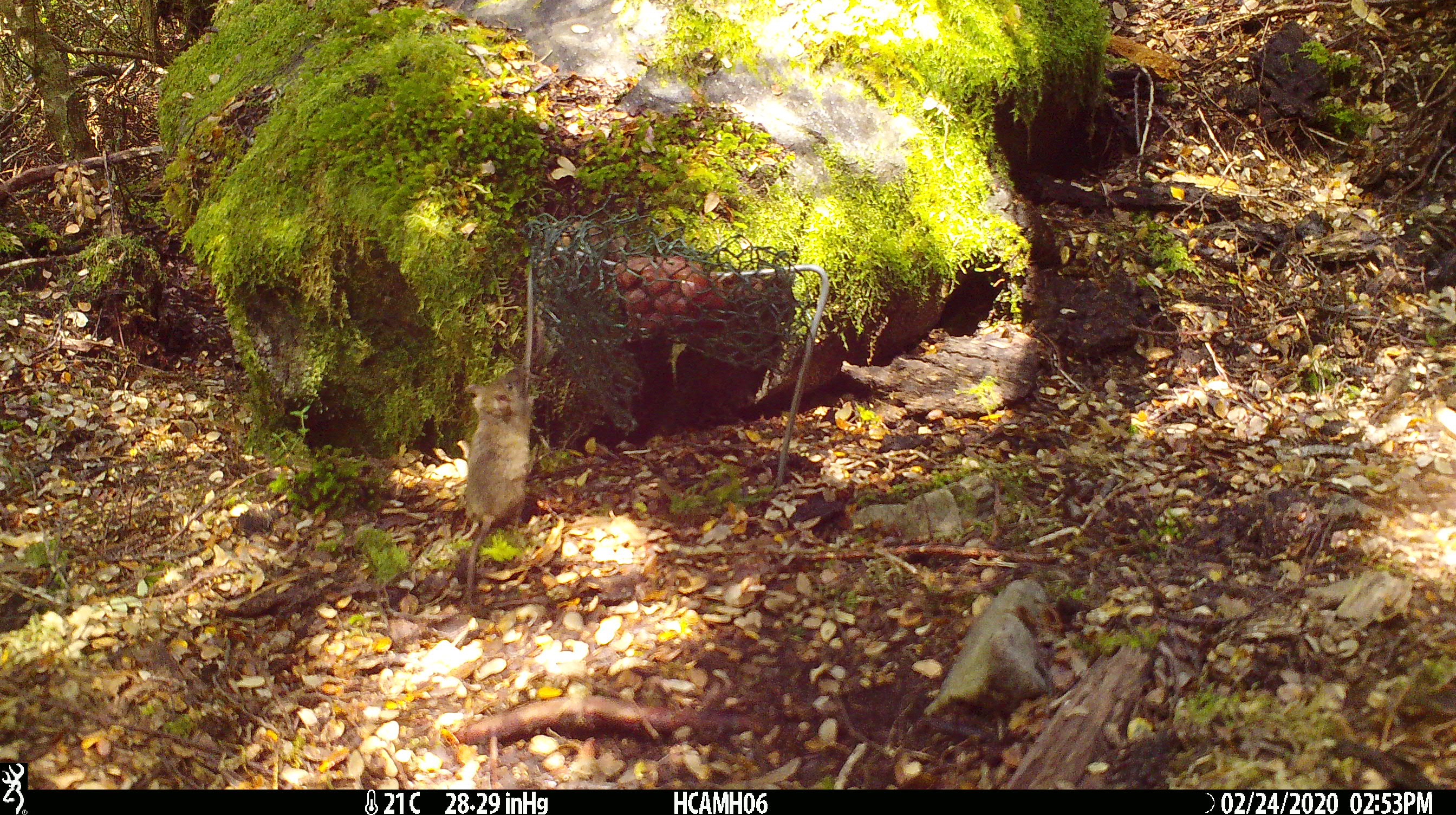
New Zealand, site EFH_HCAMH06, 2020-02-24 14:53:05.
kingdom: Animalia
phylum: Chordata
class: Mammalia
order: Rodentia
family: Muridae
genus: Mus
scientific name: Mus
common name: mouse